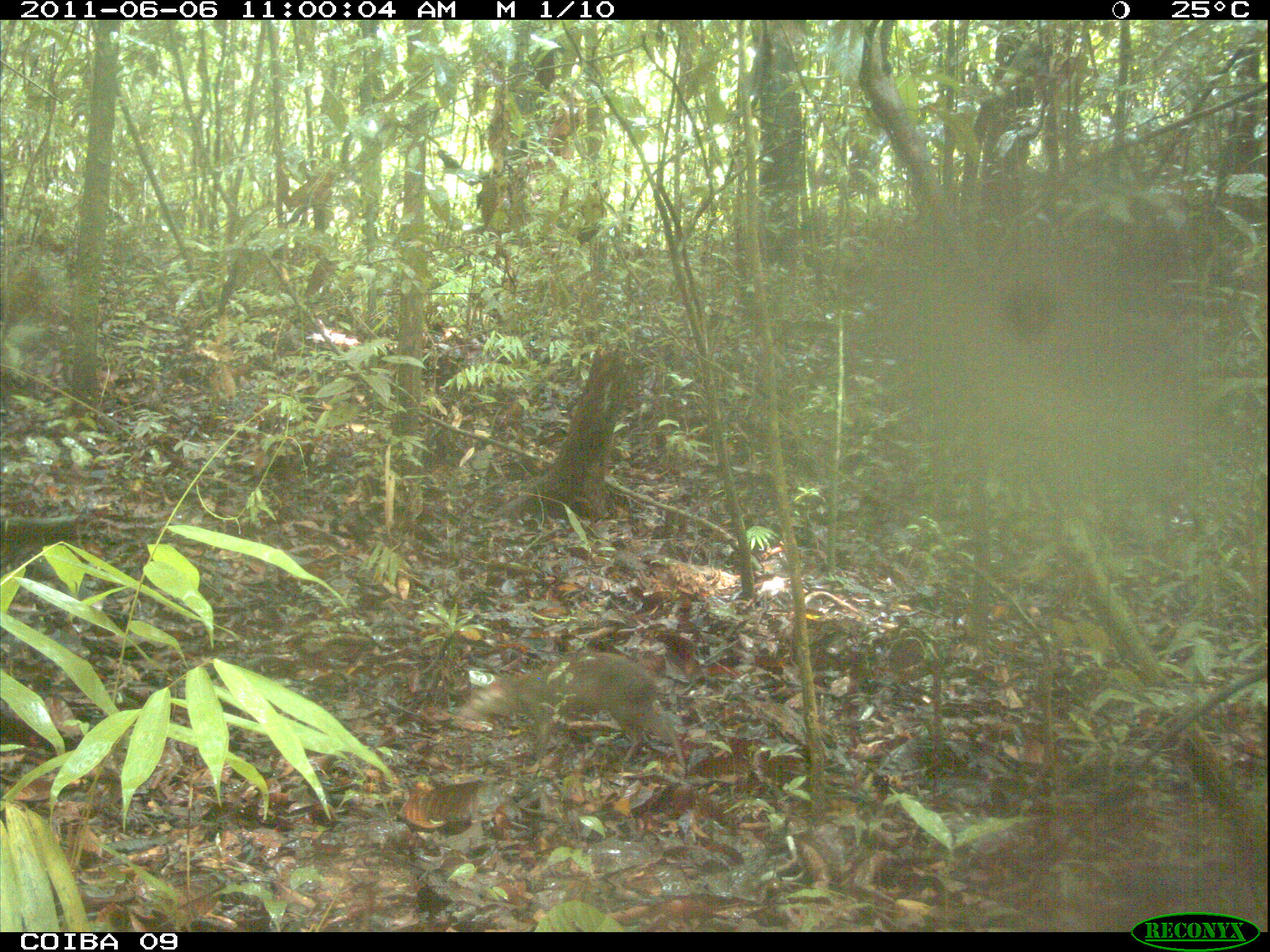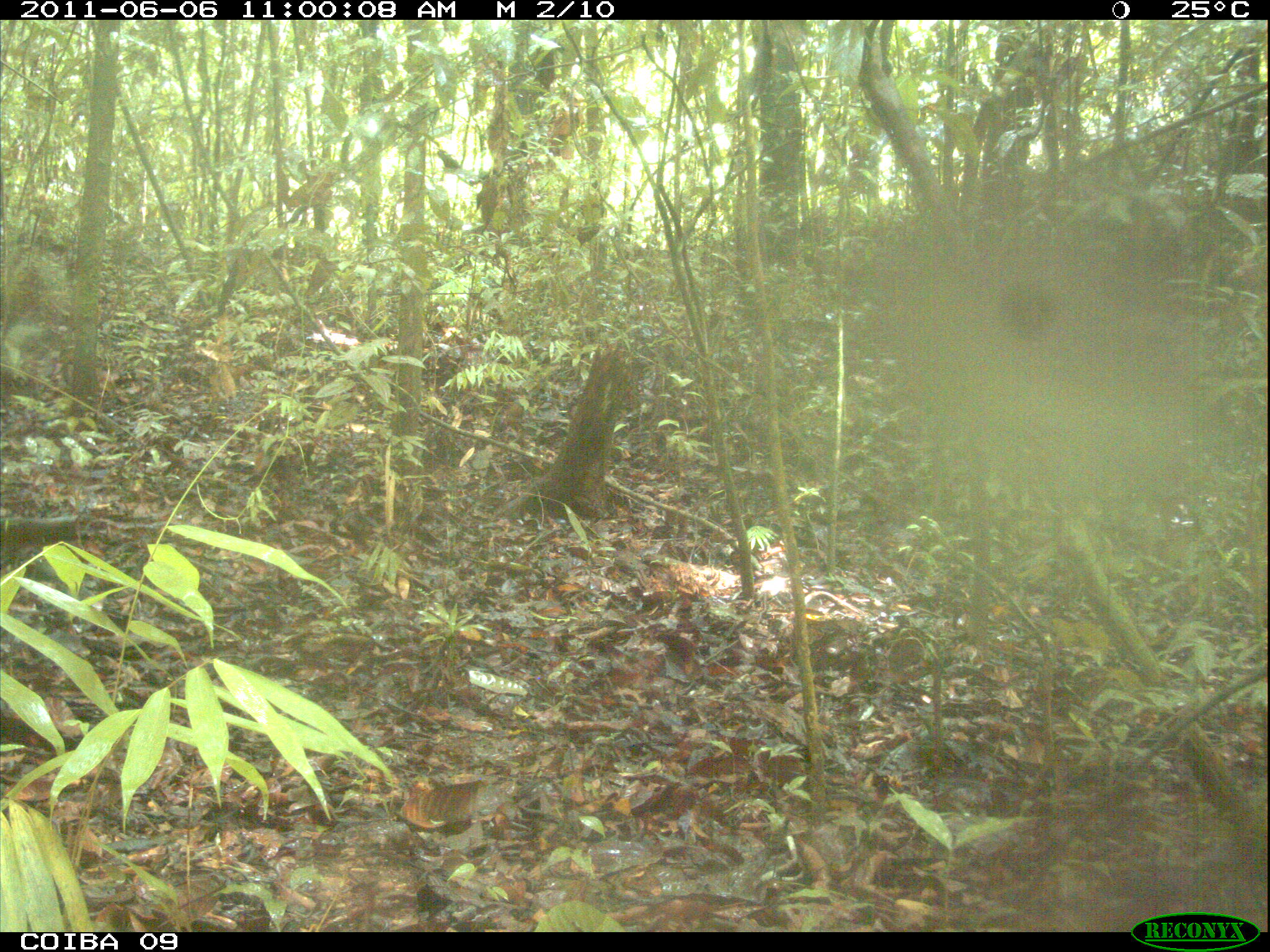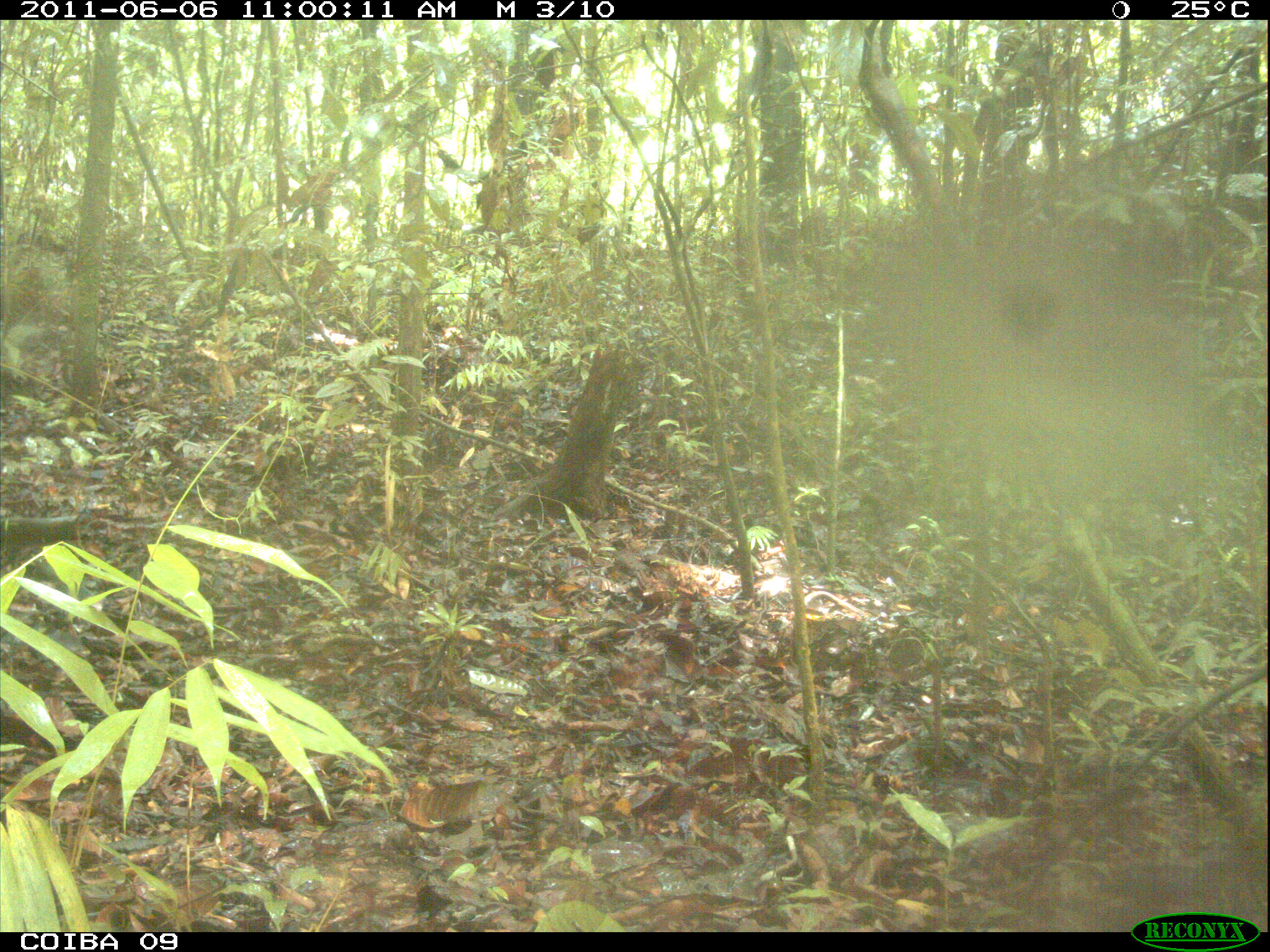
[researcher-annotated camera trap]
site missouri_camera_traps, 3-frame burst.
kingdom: Animalia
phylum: Chordata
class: Mammalia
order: Rodentia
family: Dasyproctidae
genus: Dasyprocta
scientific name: Dasyprocta coibae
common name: coiban agouti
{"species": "coiban agouti (Dasyprocta coibae)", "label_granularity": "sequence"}